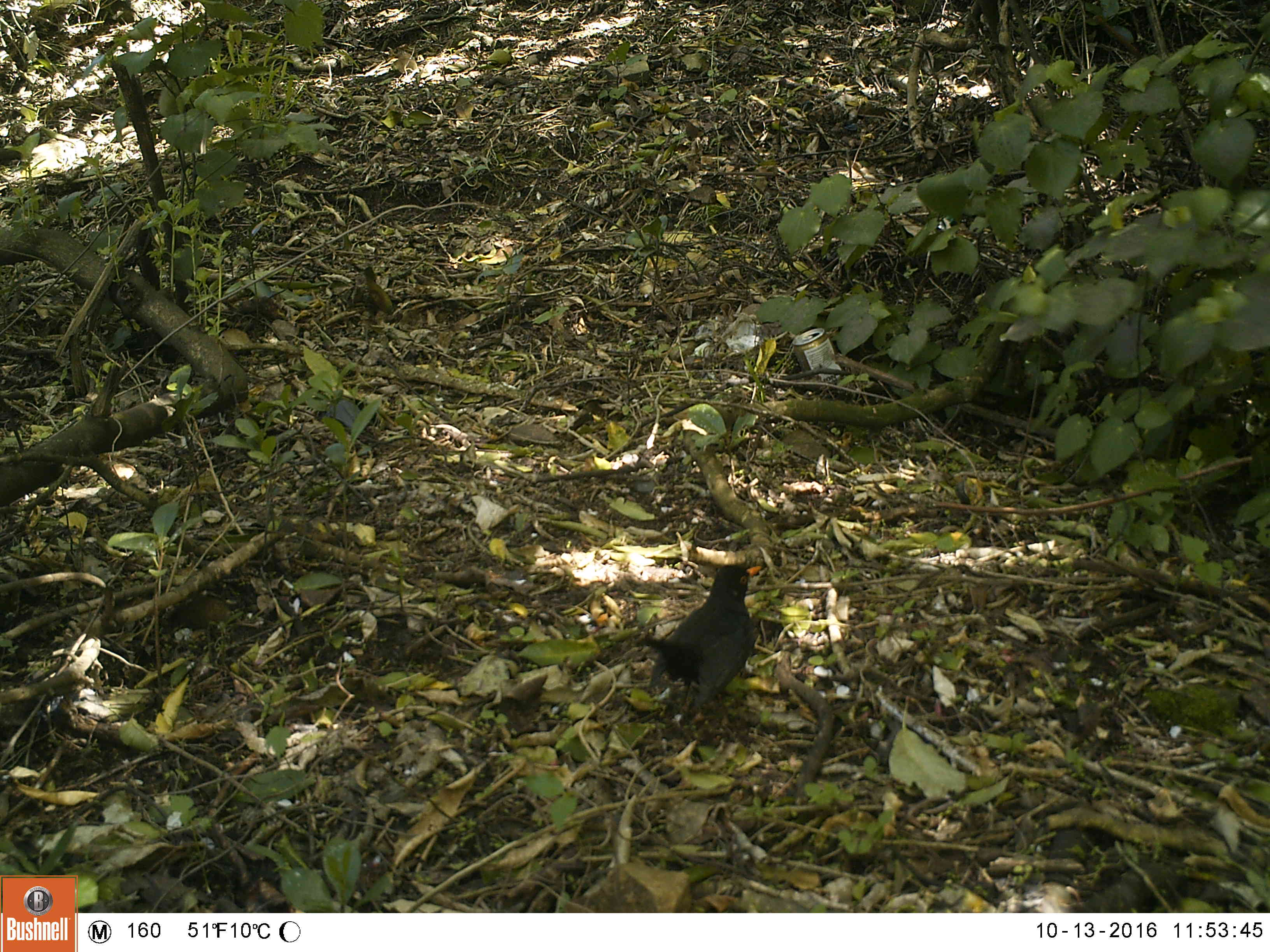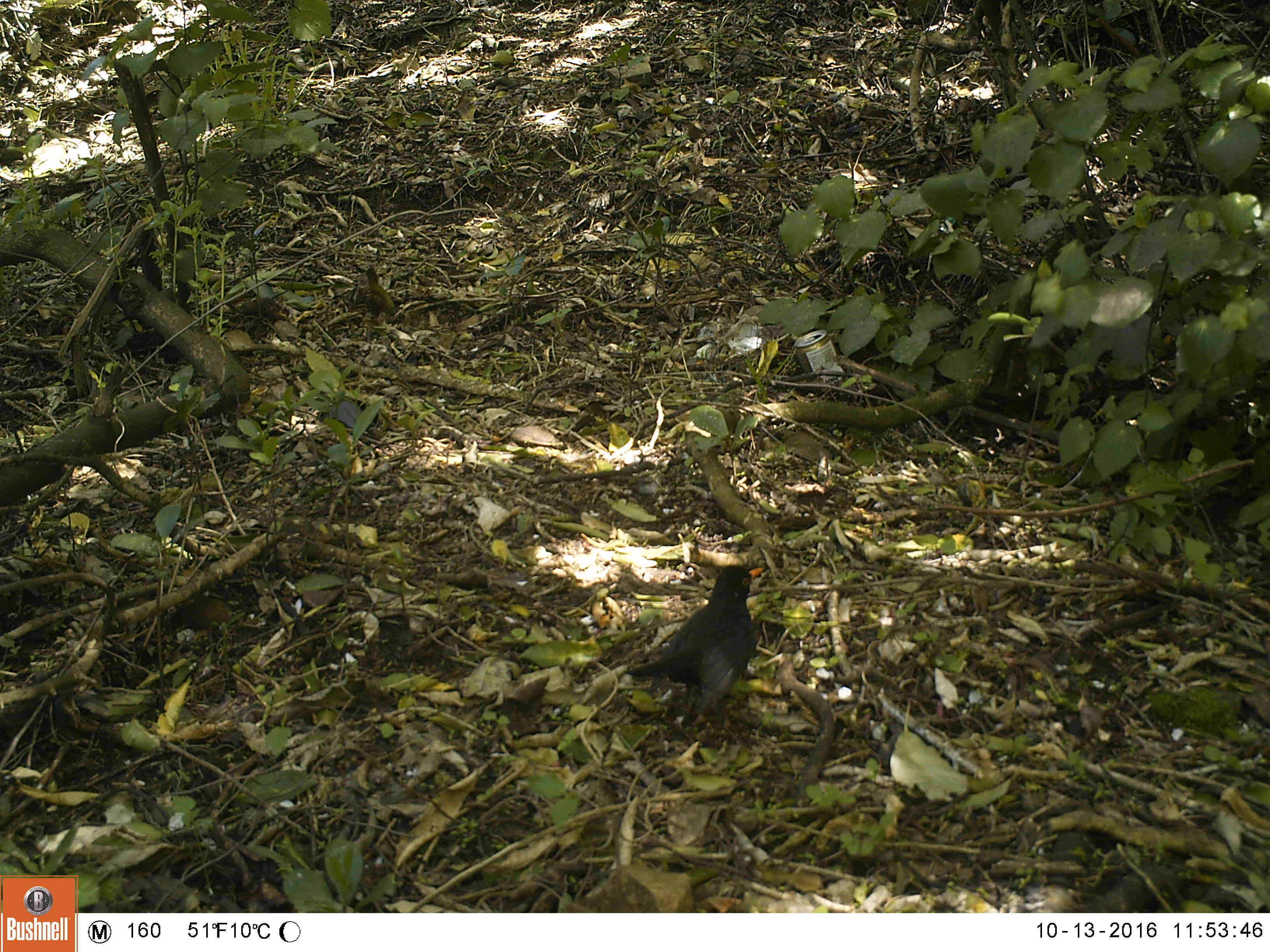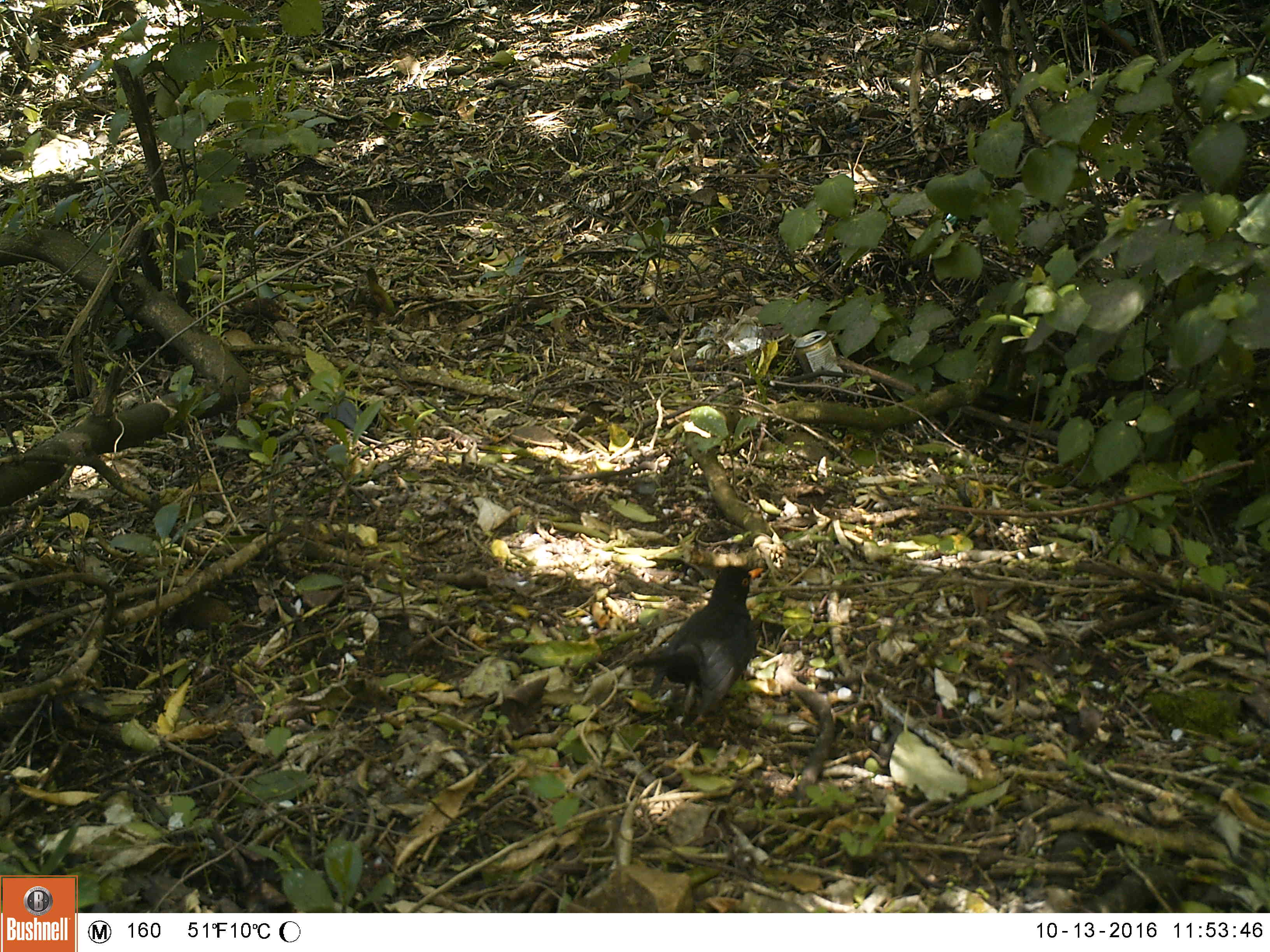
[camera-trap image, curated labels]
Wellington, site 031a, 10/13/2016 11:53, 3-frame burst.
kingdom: Animalia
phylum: Chordata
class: Aves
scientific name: Aves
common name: bird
Bird (Aves).